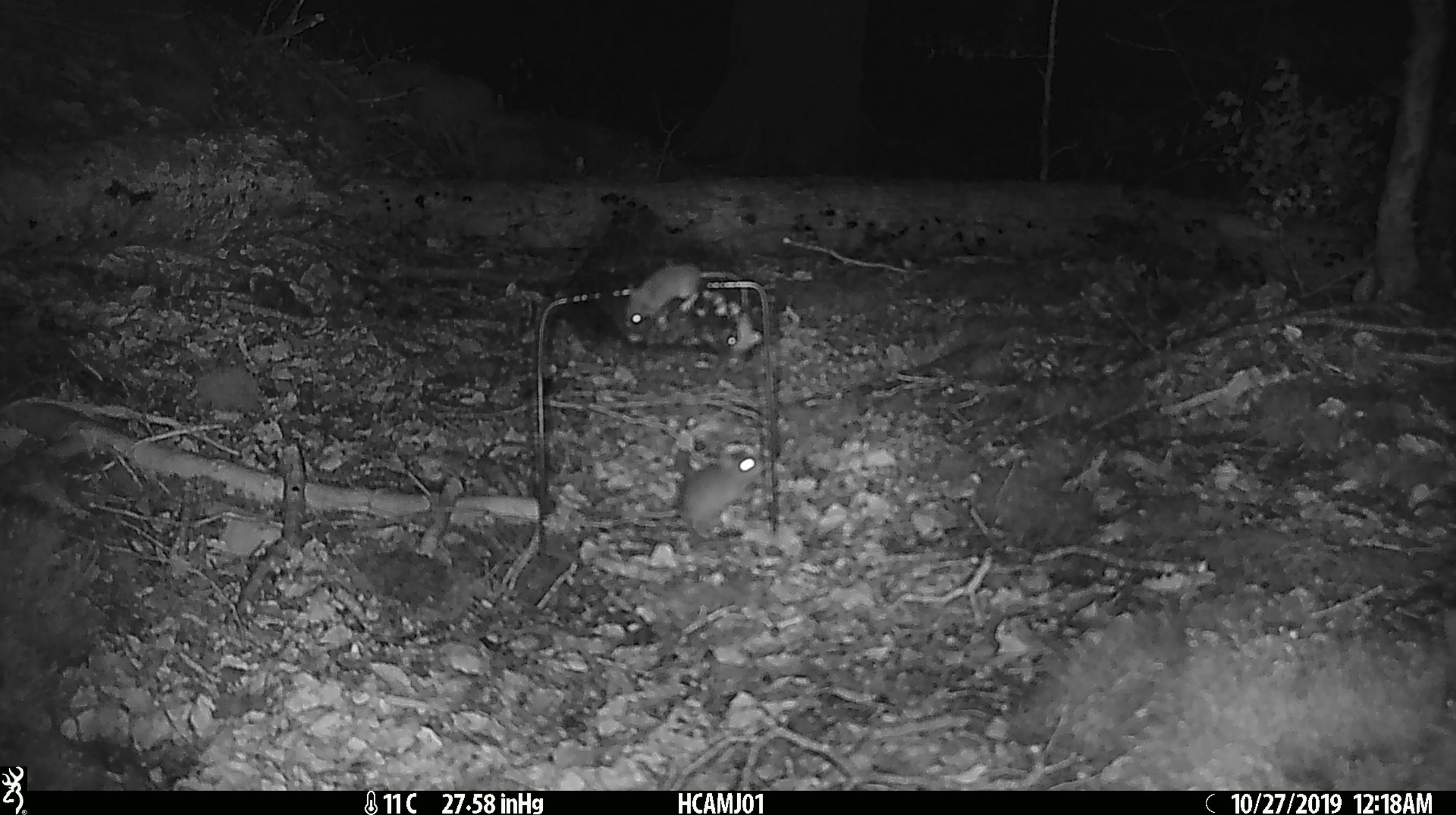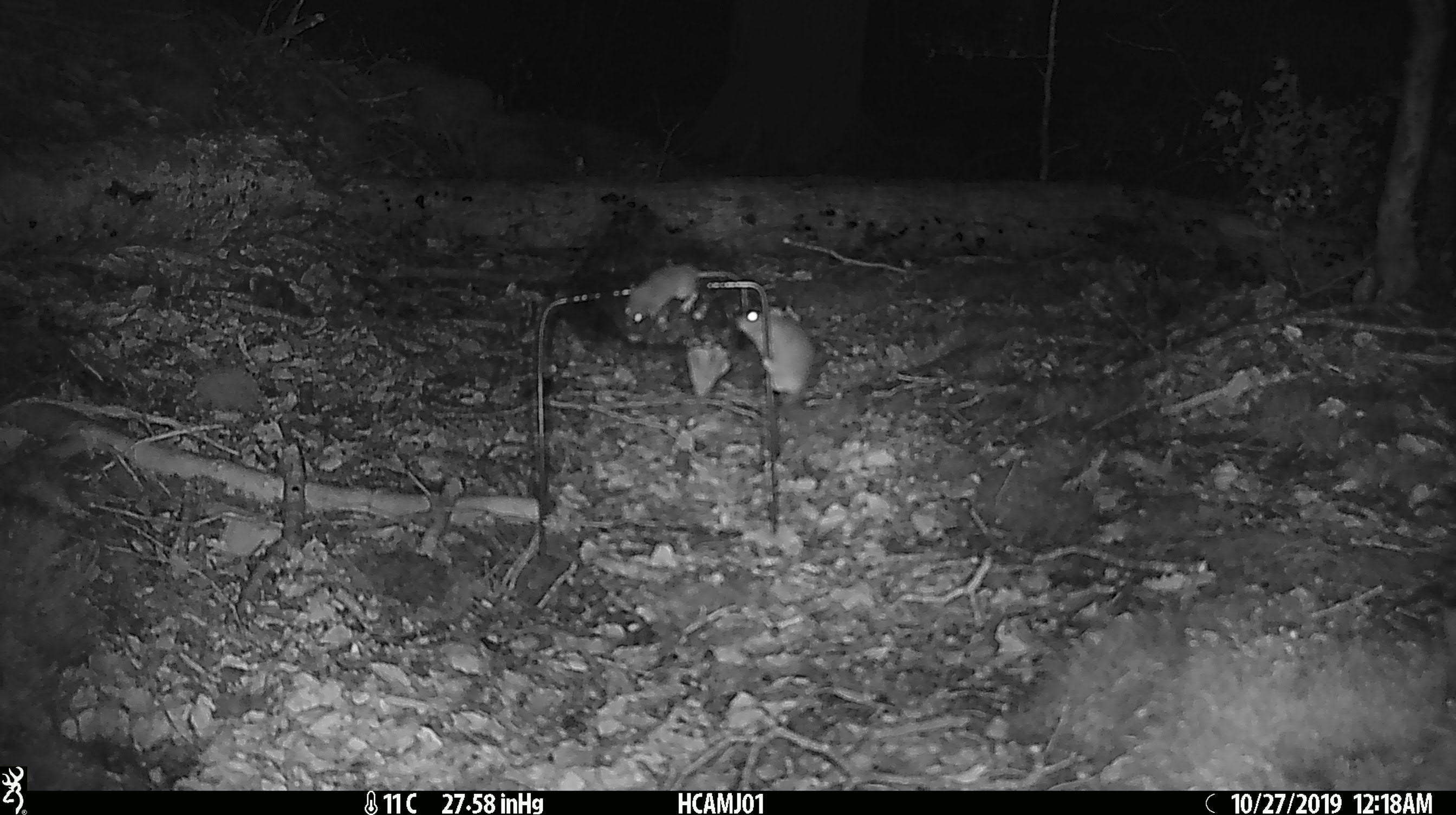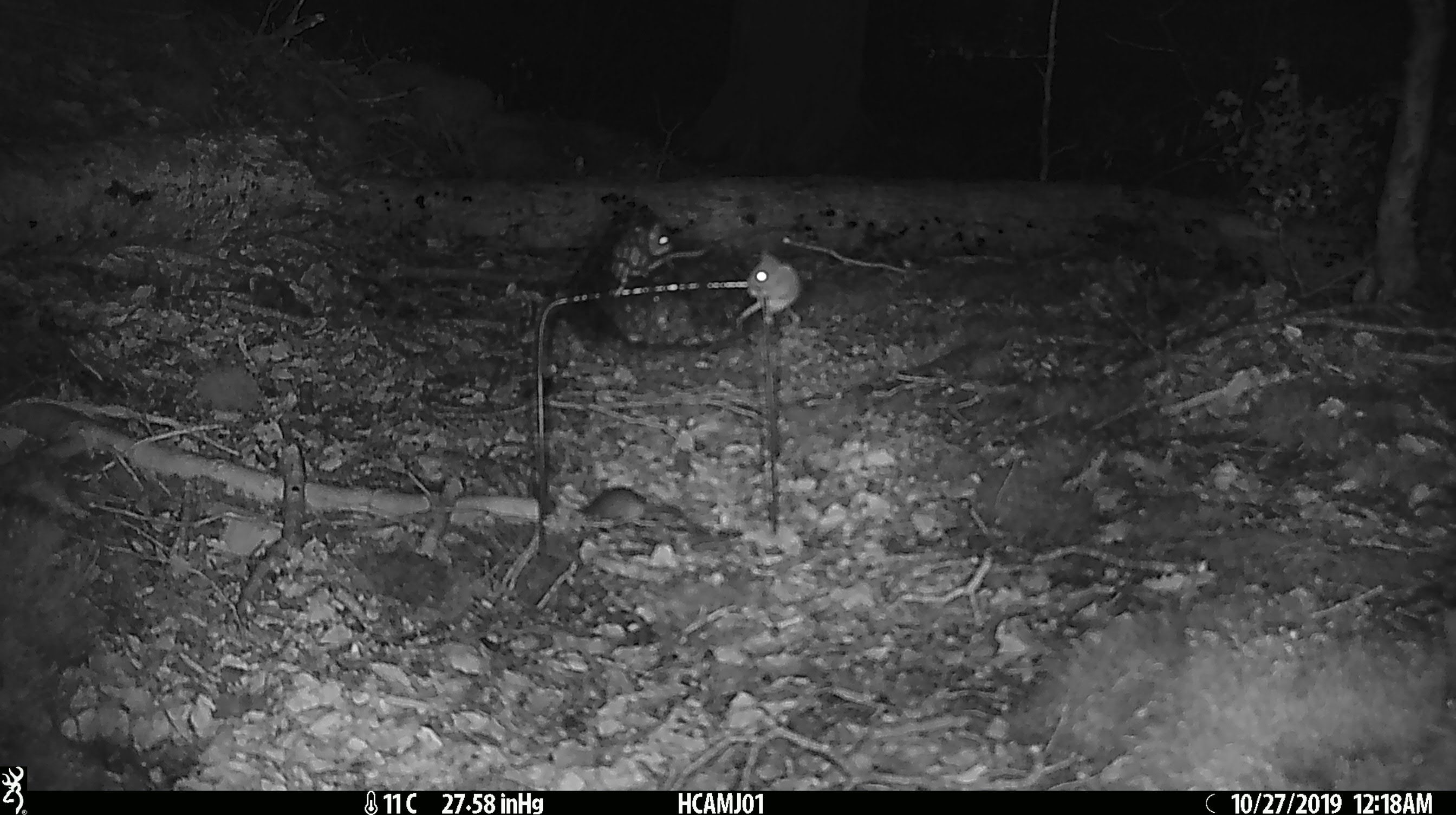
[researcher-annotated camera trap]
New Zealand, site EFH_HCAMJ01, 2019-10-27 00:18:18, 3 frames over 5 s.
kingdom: Animalia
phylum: Chordata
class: Mammalia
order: Rodentia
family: Muridae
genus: Mus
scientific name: Mus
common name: mouse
Mouse (Mus).